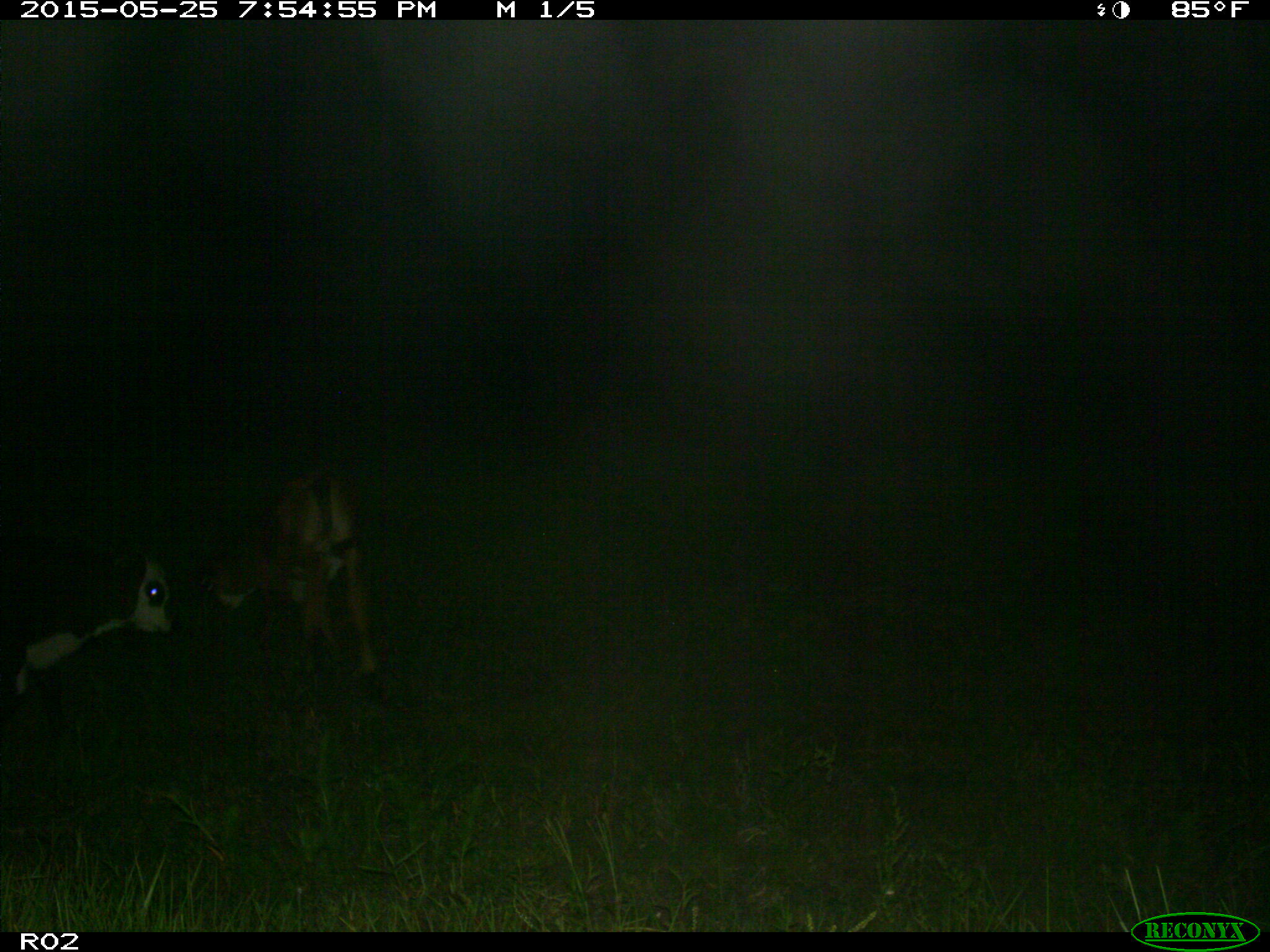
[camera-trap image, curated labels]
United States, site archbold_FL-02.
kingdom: Animalia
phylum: Chordata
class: Mammalia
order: Artiodactyla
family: Bovidae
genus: Bos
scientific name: Bos taurus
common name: domestic cow